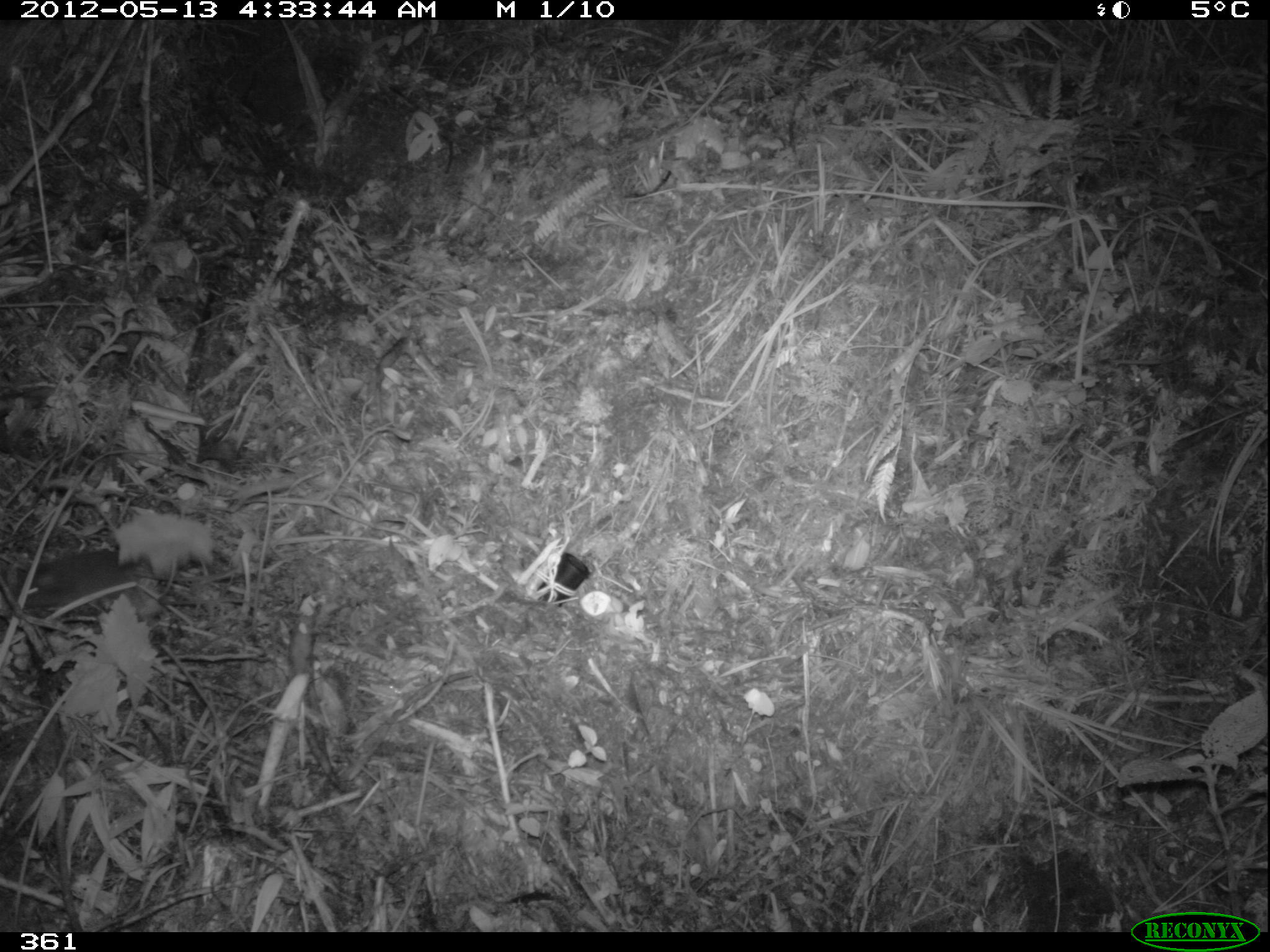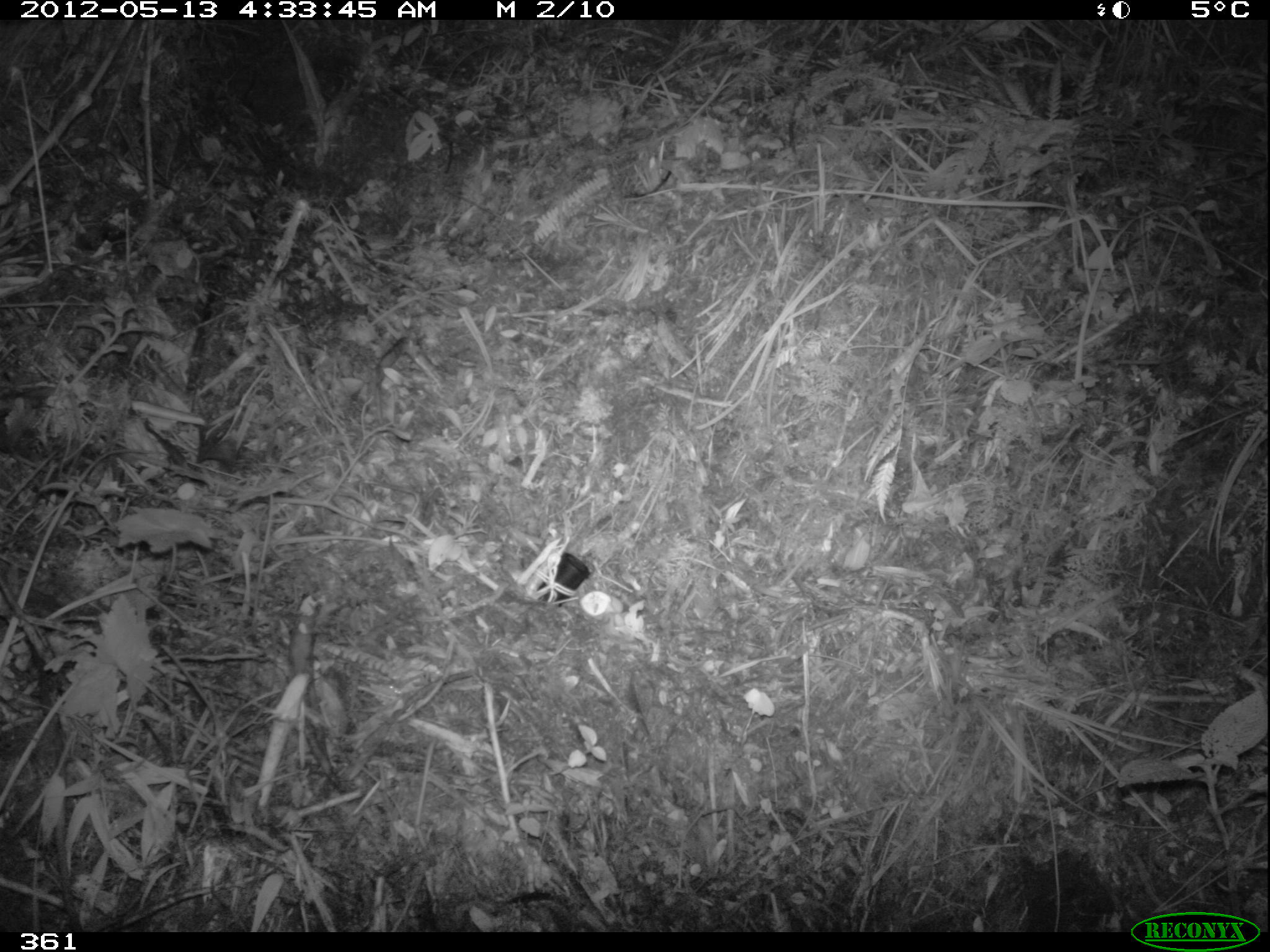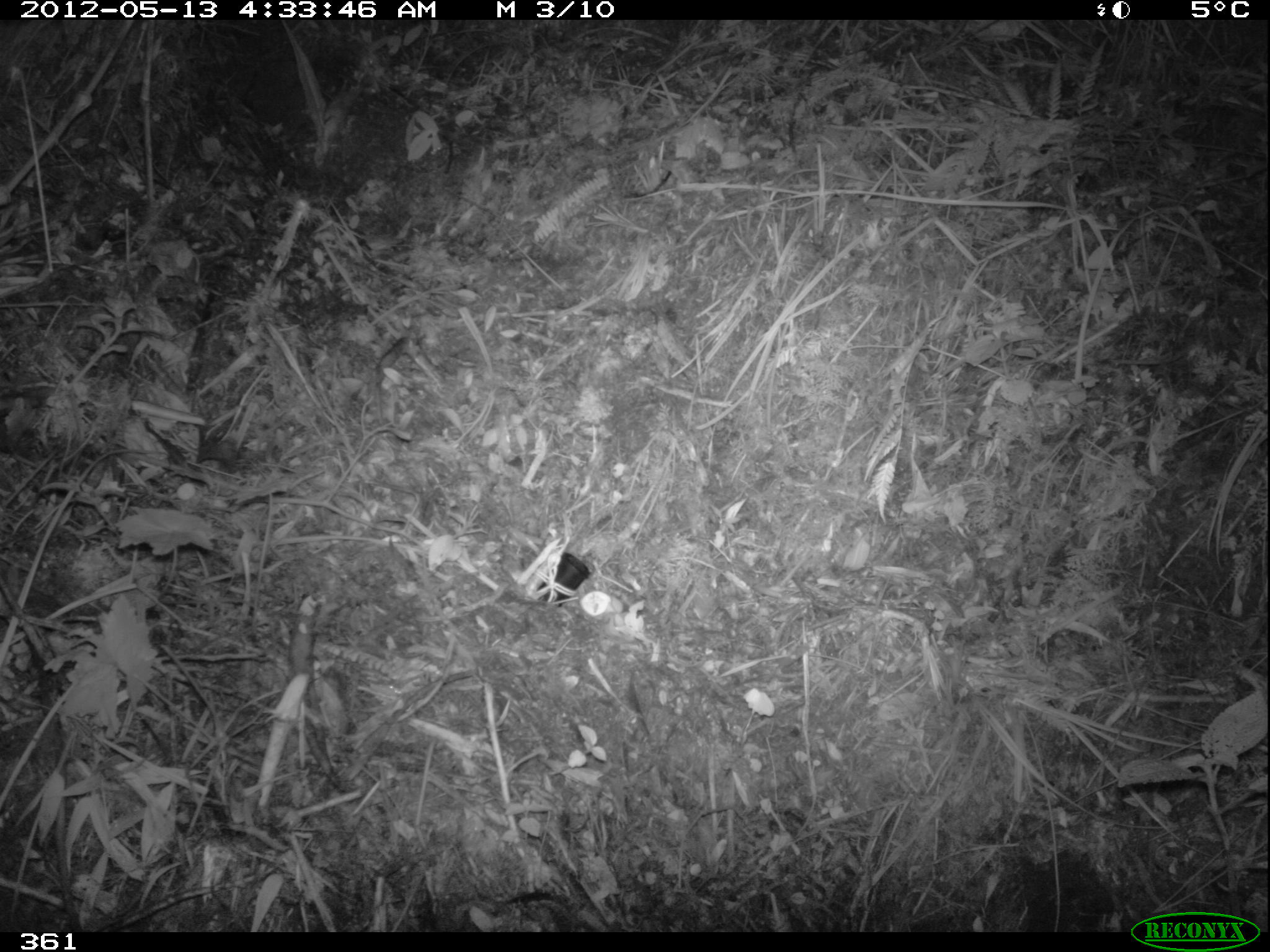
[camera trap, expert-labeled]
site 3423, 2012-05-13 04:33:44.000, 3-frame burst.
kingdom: Animalia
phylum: Chordata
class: Mammalia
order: Rodentia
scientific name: Rodentia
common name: rodents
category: unknown rodent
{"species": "unknown rodent (rodents) (Rodentia)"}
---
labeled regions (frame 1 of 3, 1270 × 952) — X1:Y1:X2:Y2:
unknown rodent: 19:549:227:609